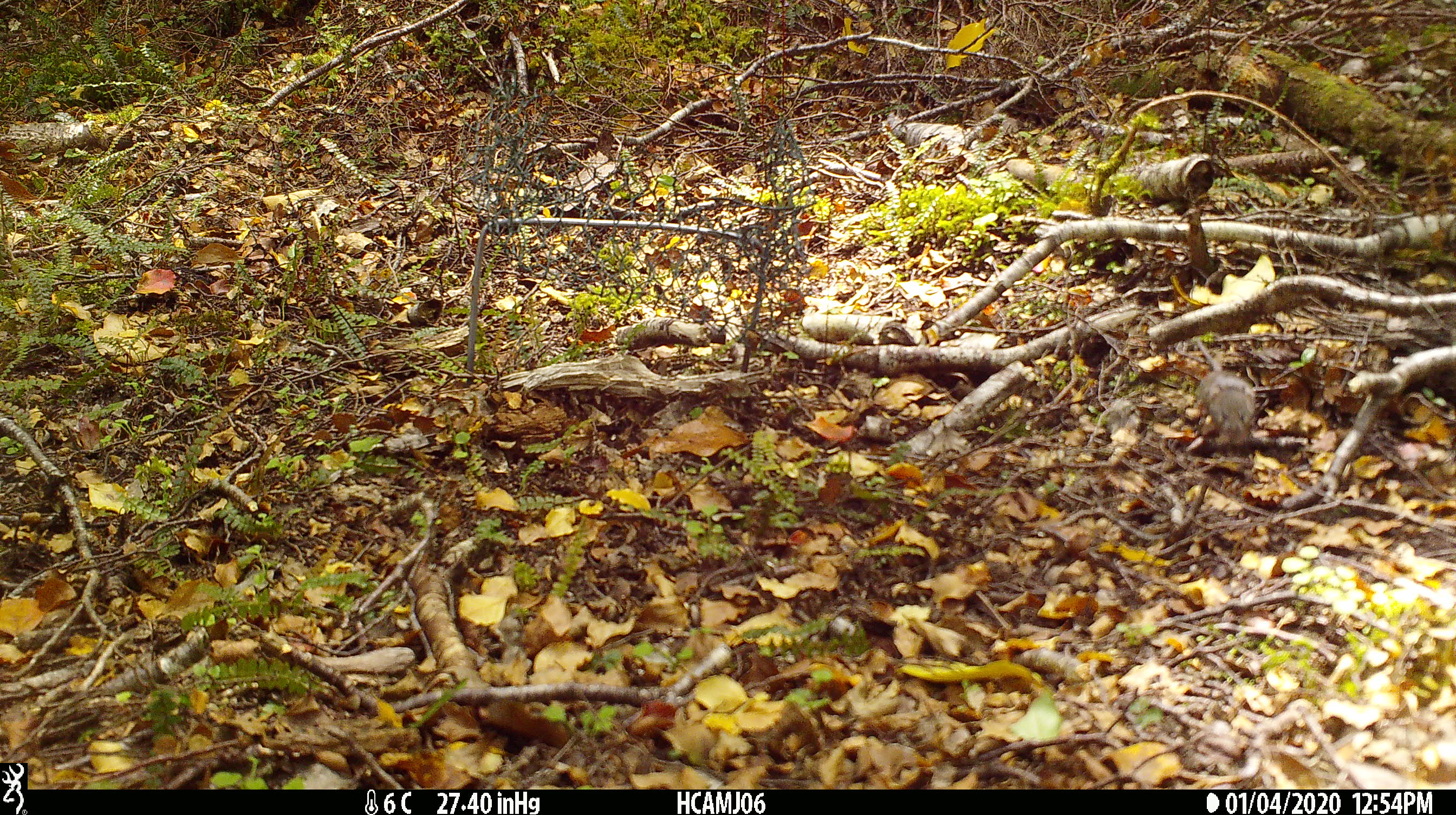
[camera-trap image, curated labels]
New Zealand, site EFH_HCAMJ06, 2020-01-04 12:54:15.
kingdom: Animalia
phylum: Chordata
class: Mammalia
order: Rodentia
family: Muridae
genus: Mus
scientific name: Mus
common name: mouse